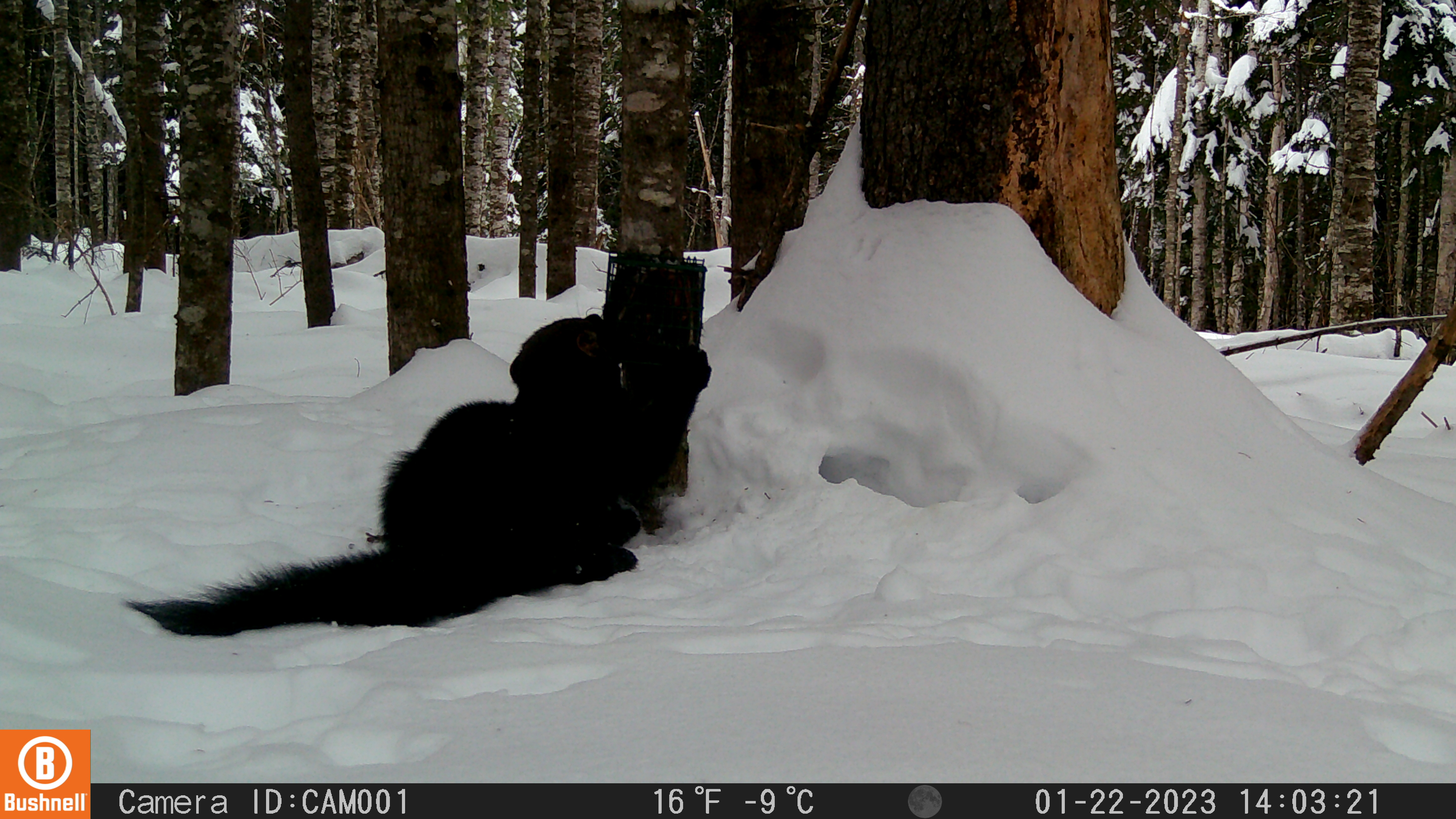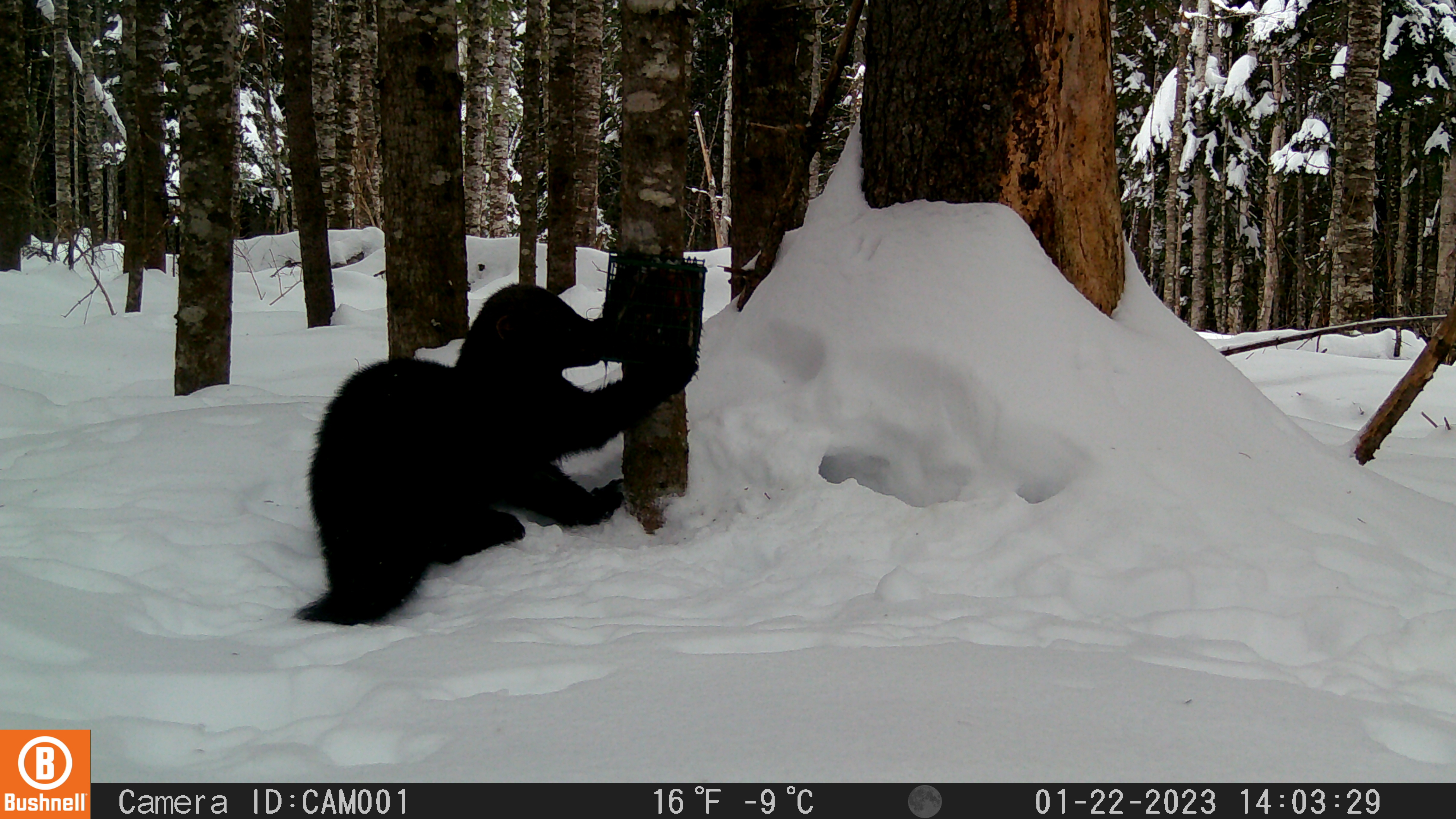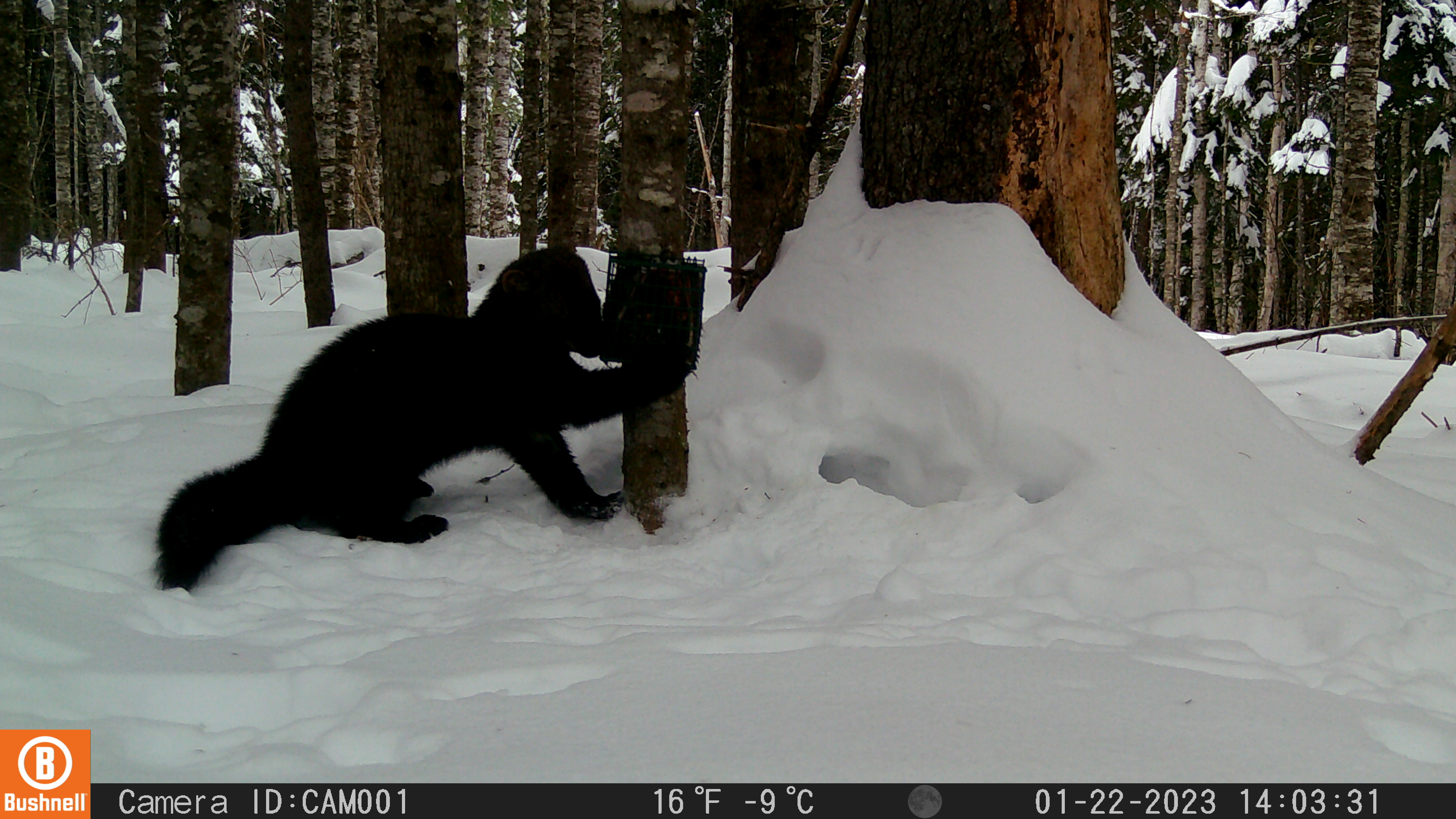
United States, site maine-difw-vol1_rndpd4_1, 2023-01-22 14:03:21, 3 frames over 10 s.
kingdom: Animalia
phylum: Chordata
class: Mammalia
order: Carnivora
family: Mustelidae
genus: Pekania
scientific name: Pekania pennanti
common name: fisher